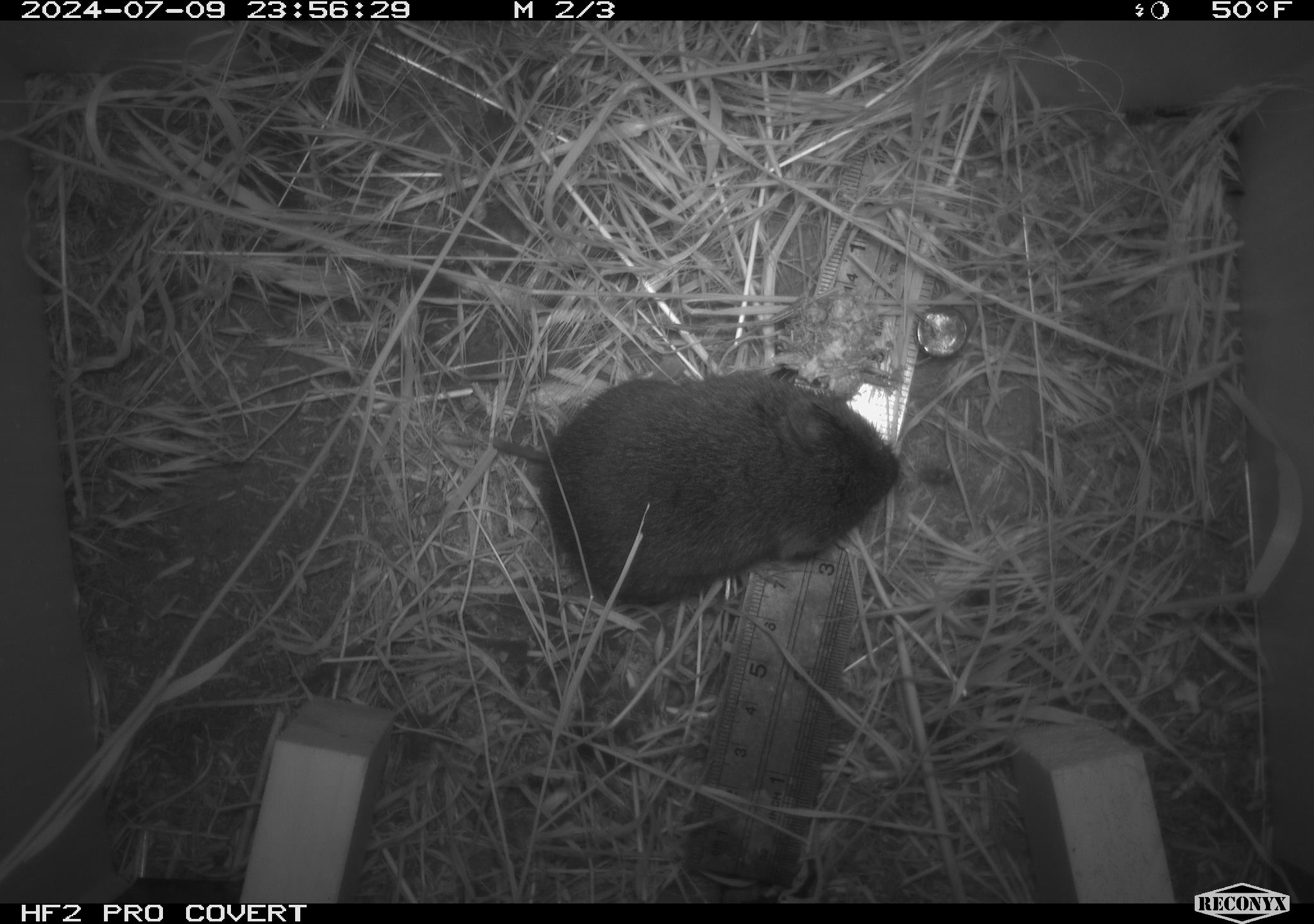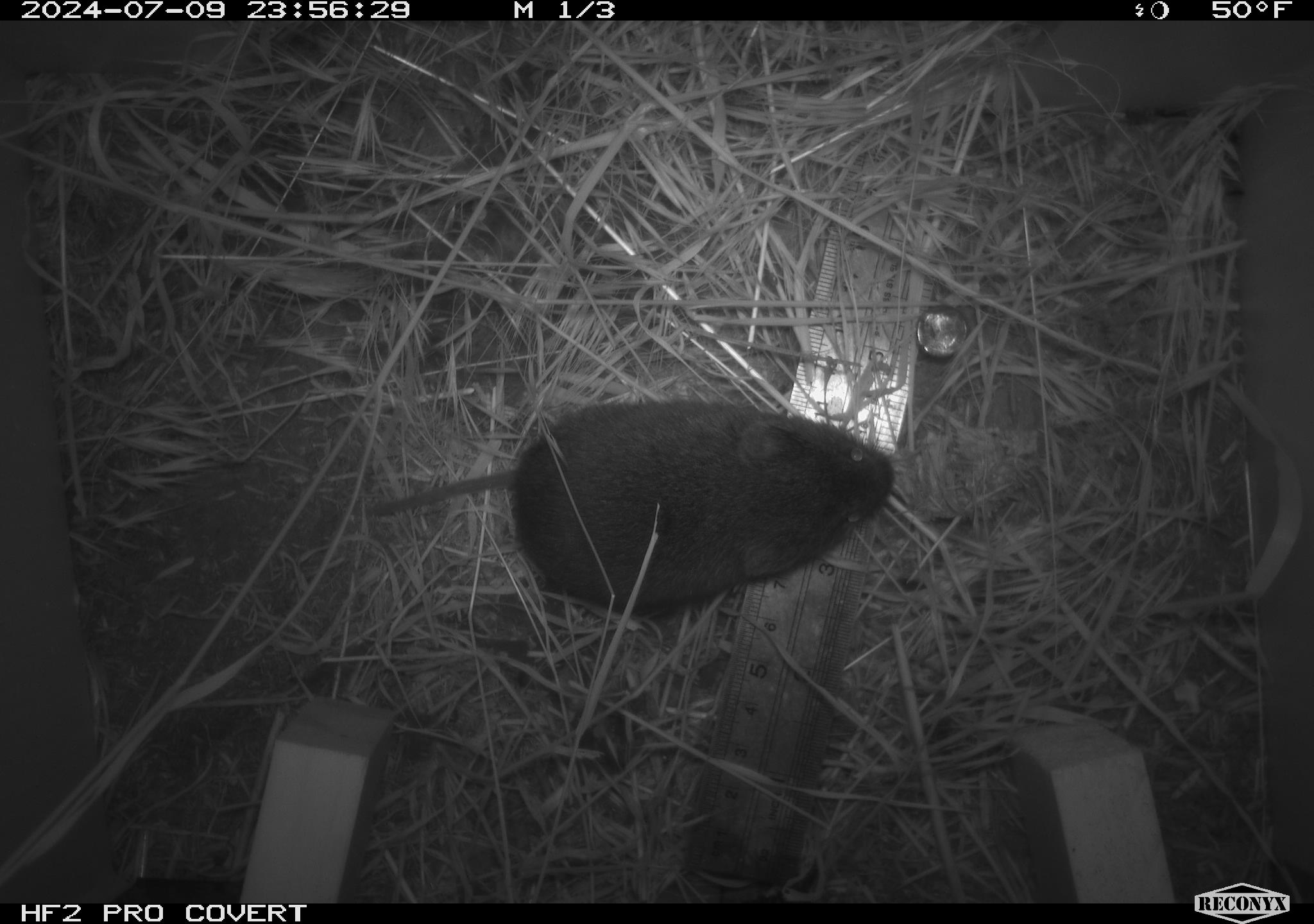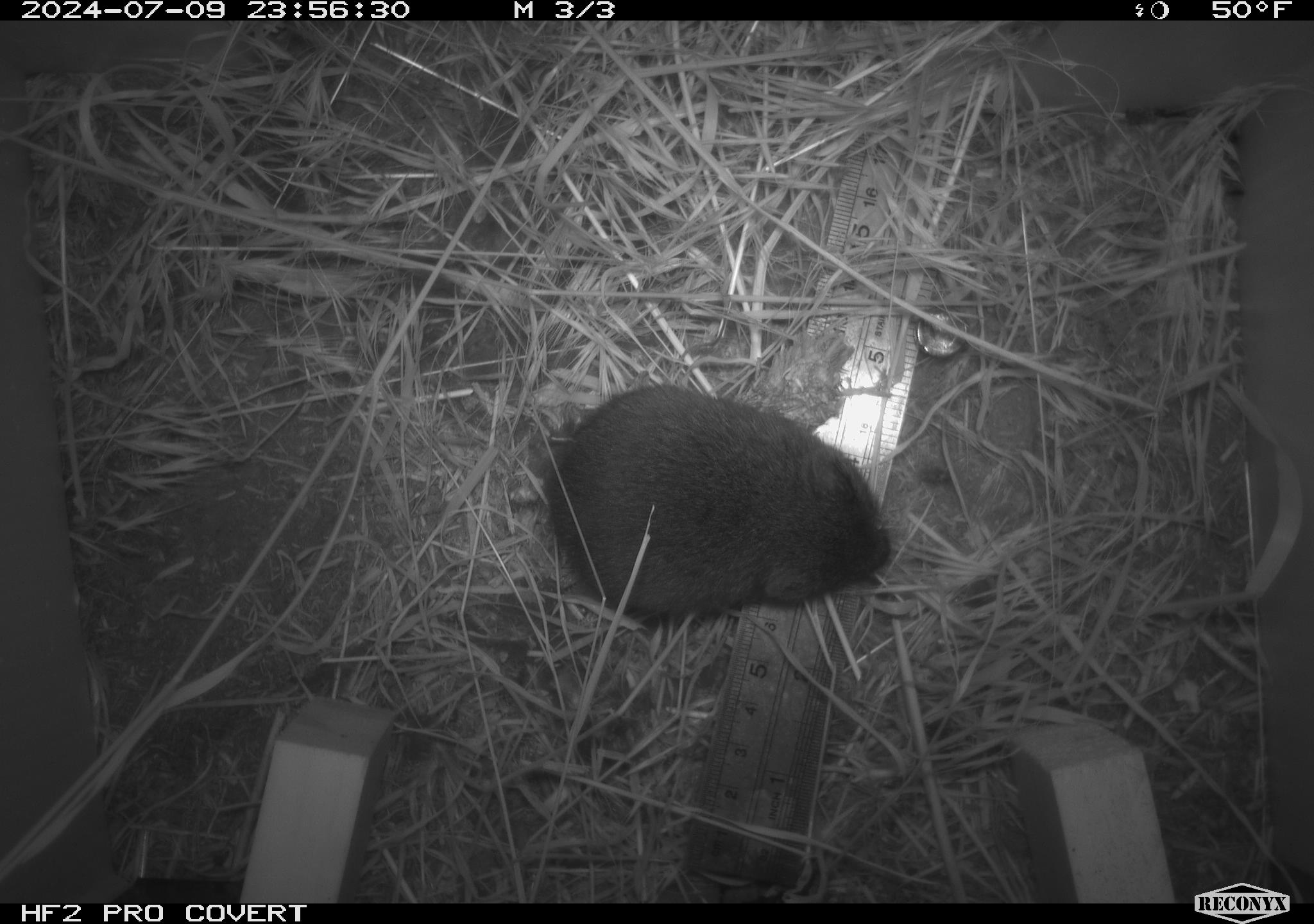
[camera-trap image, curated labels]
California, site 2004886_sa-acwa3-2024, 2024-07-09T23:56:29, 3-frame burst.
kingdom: Animalia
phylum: Chordata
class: Mammalia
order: Rodentia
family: Cricetidae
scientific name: Arvicolinae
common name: voles, lemmings, and muskrats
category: arvicolinae subfamily